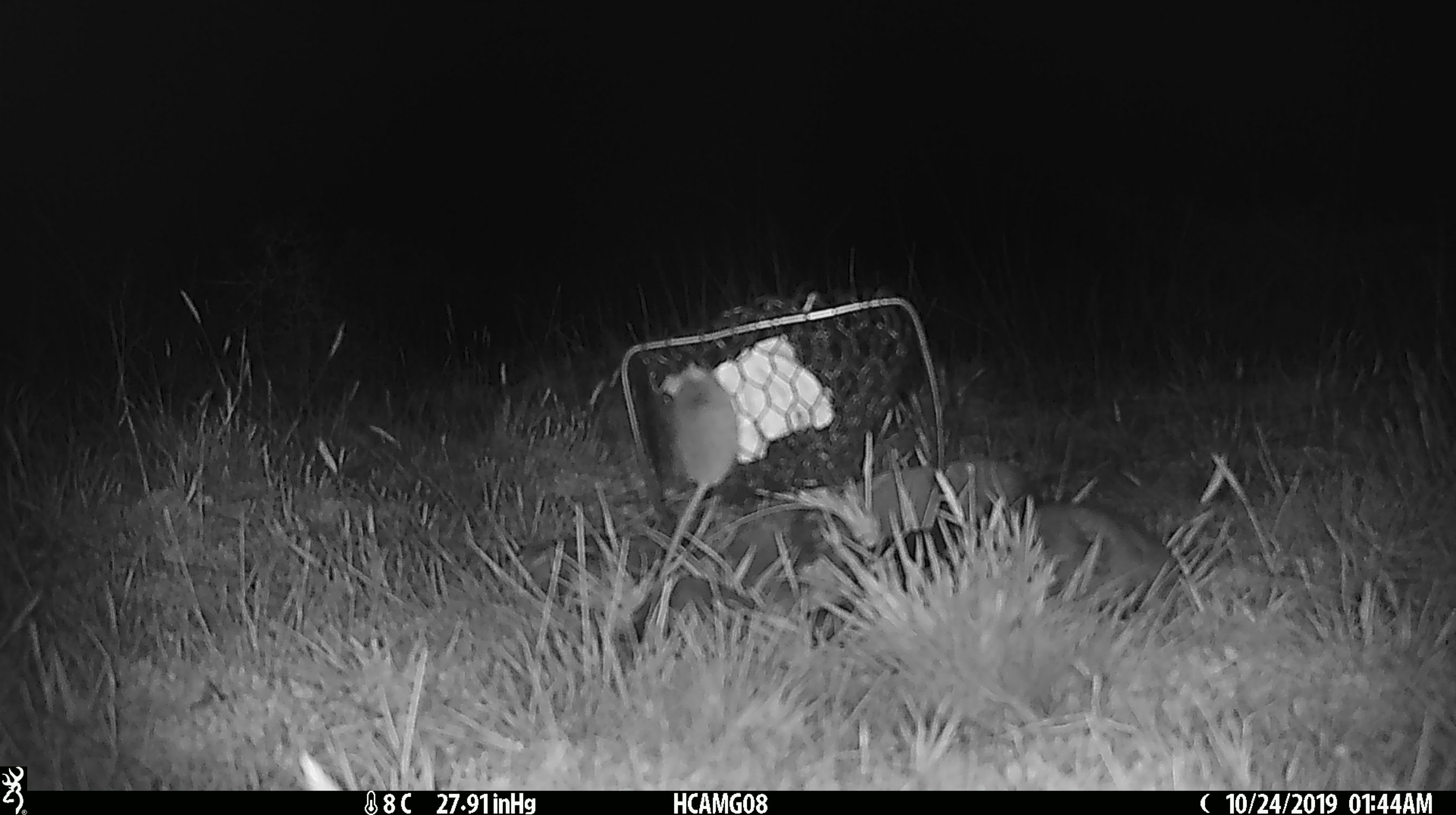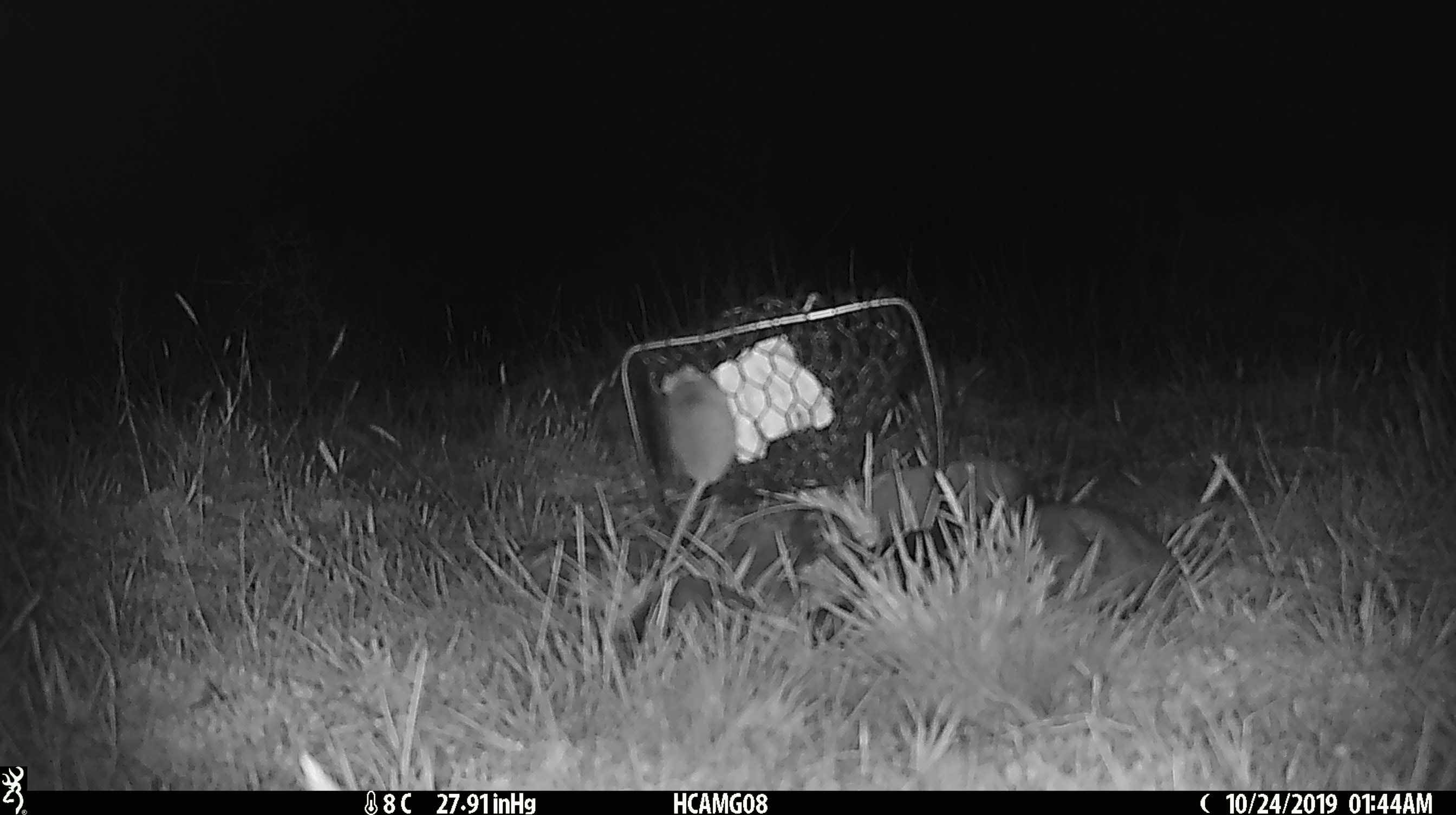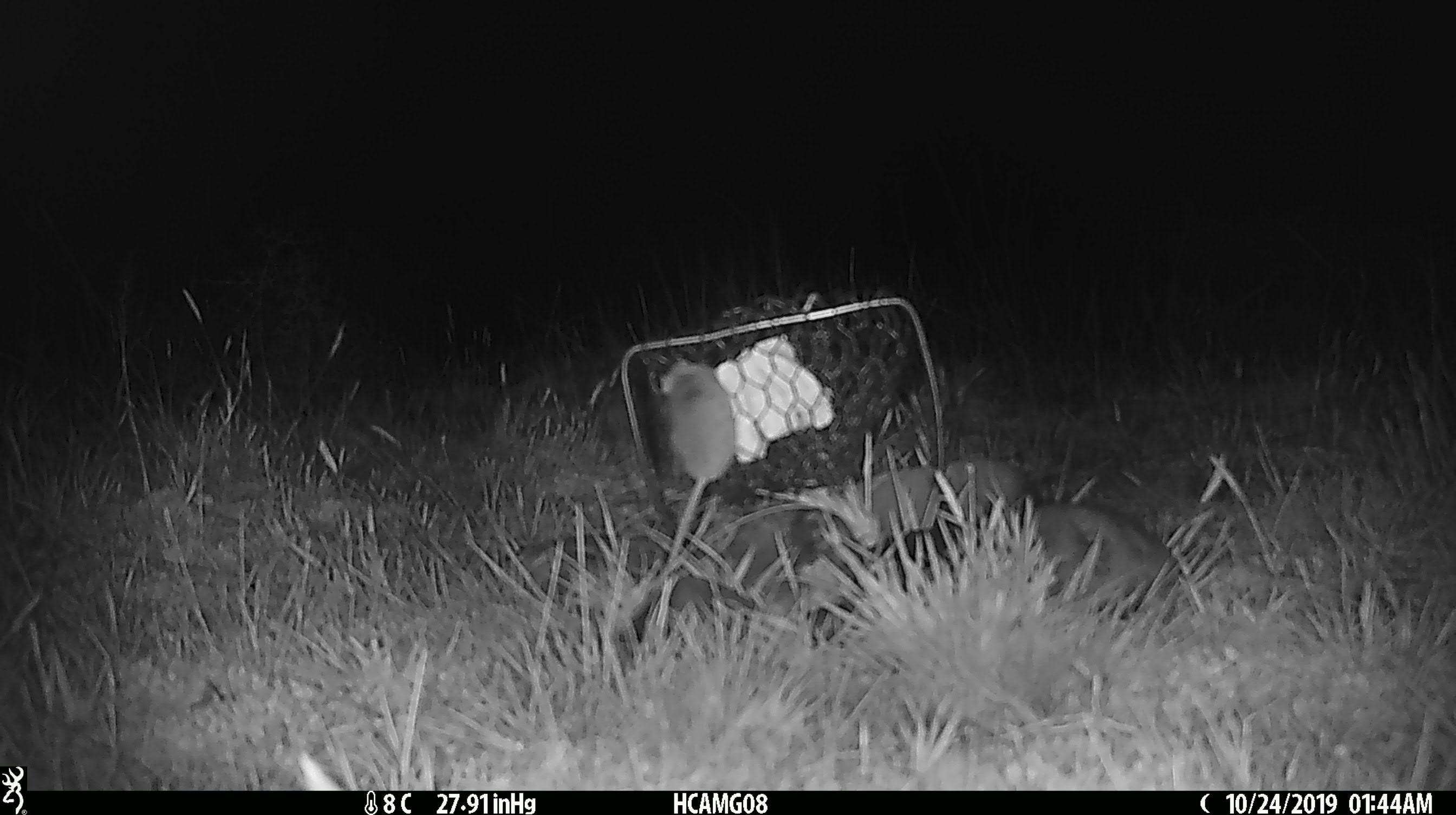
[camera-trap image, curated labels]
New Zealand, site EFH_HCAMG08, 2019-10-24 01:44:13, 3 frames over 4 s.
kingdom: Animalia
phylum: Chordata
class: Mammalia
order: Rodentia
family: Muridae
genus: Mus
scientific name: Mus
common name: mouse